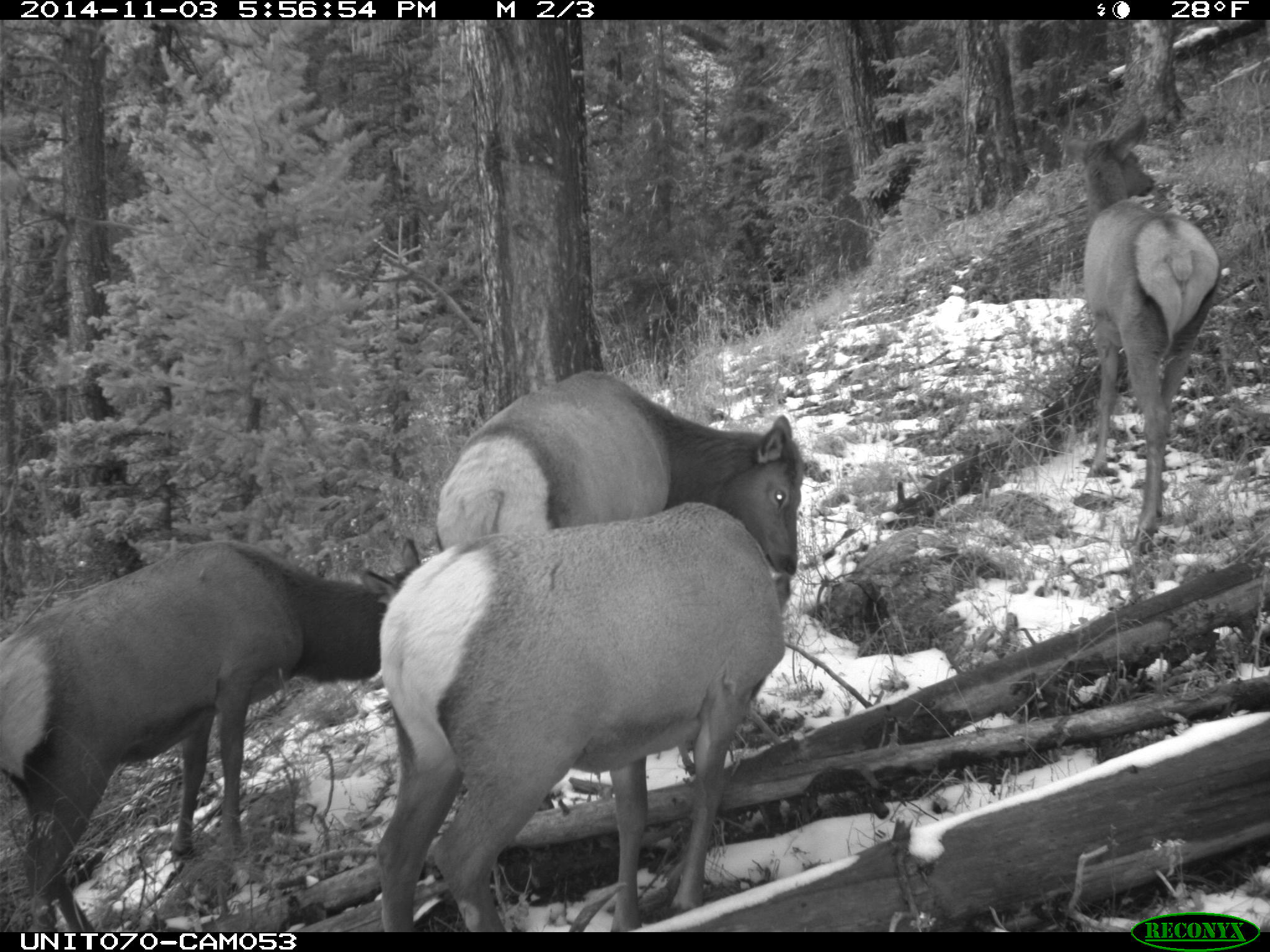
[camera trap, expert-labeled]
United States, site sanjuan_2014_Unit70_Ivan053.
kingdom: Animalia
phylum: Chordata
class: Mammalia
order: Artiodactyla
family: Cervidae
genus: Cervus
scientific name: Cervus elaphus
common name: red deer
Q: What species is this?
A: Cervus elaphus (red deer).